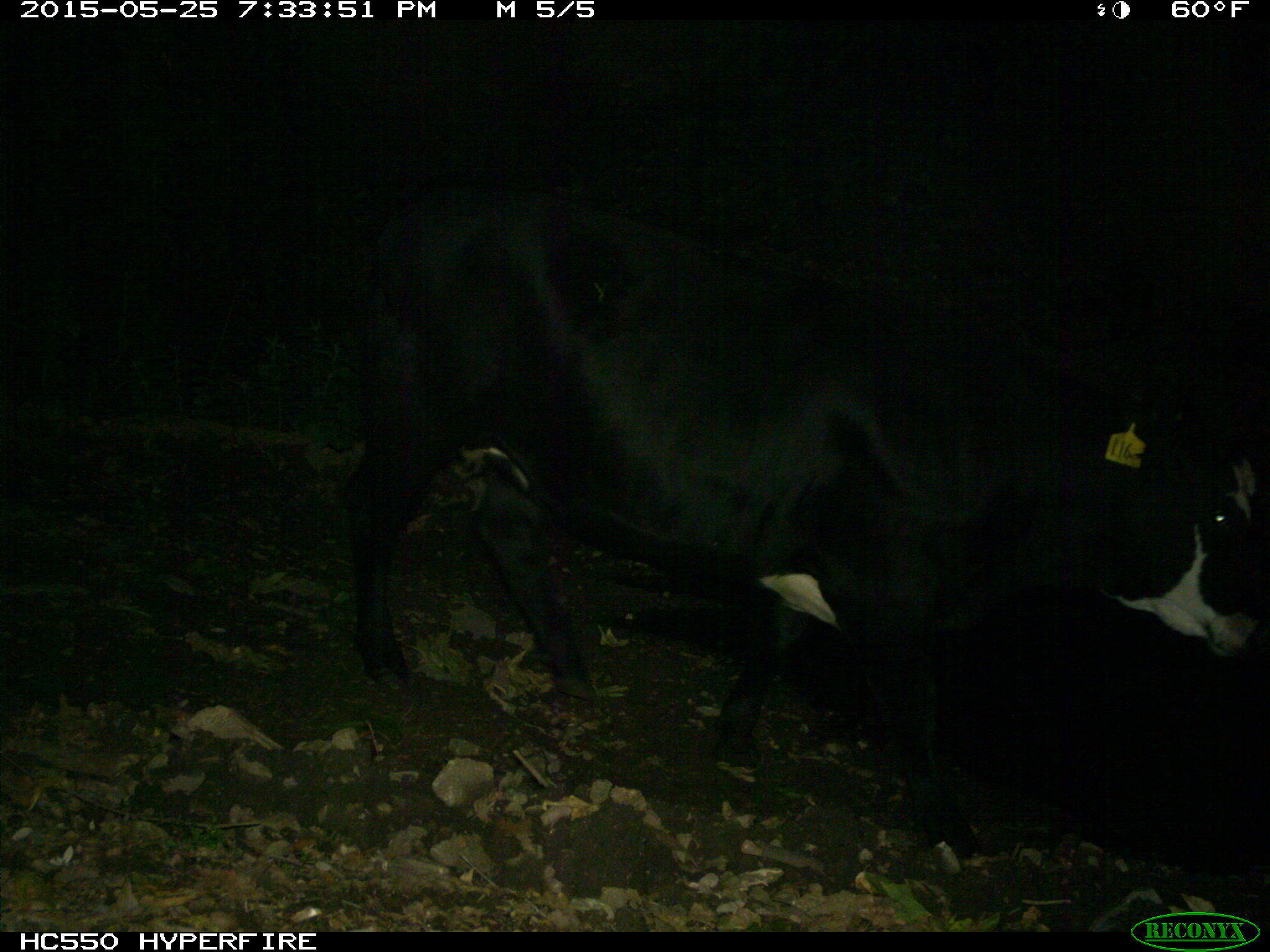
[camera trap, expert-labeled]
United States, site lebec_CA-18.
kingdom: Animalia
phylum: Chordata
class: Mammalia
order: Artiodactyla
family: Bovidae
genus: Bos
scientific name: Bos taurus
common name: domestic cow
Bos taurus (domestic cow).